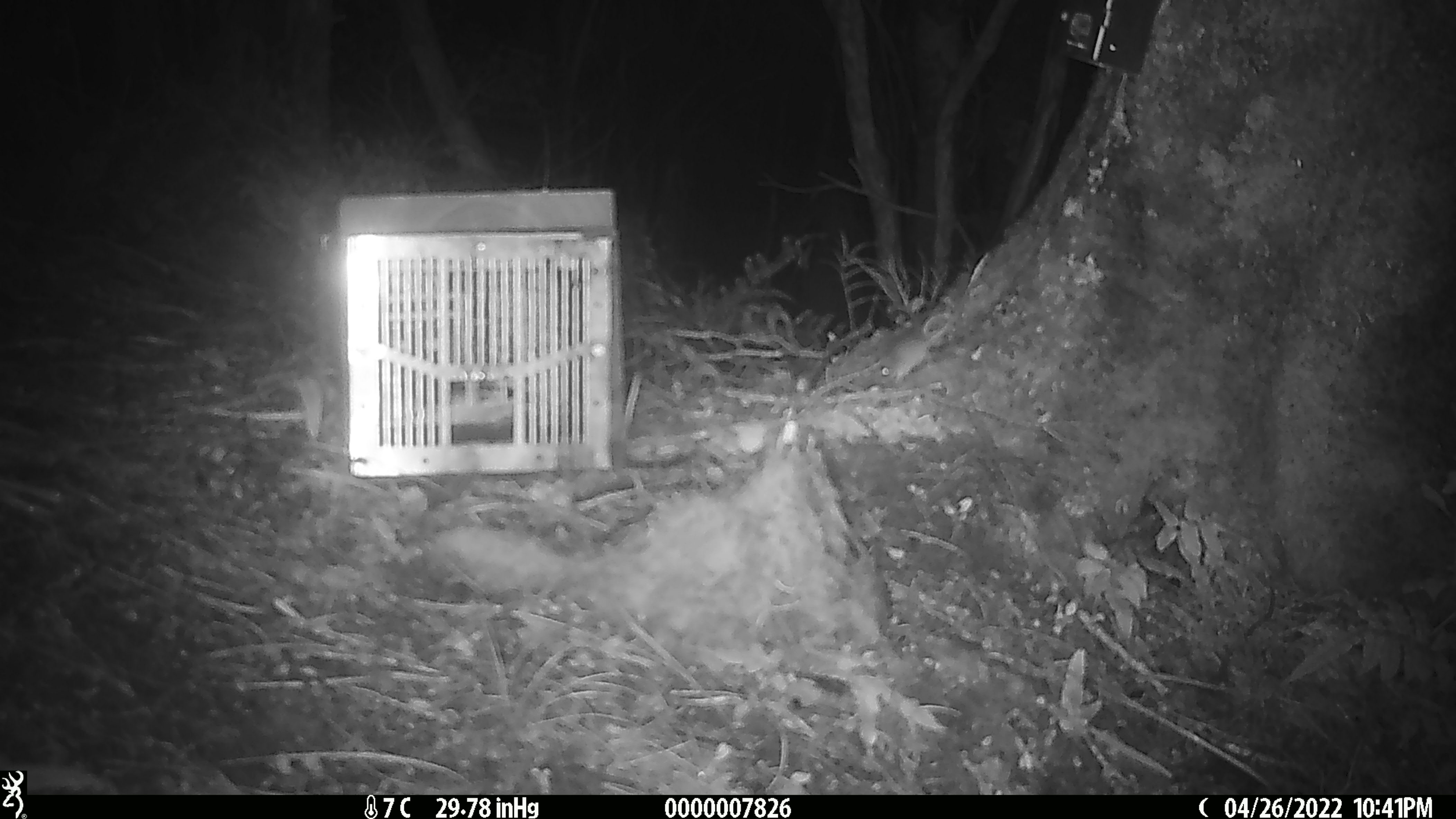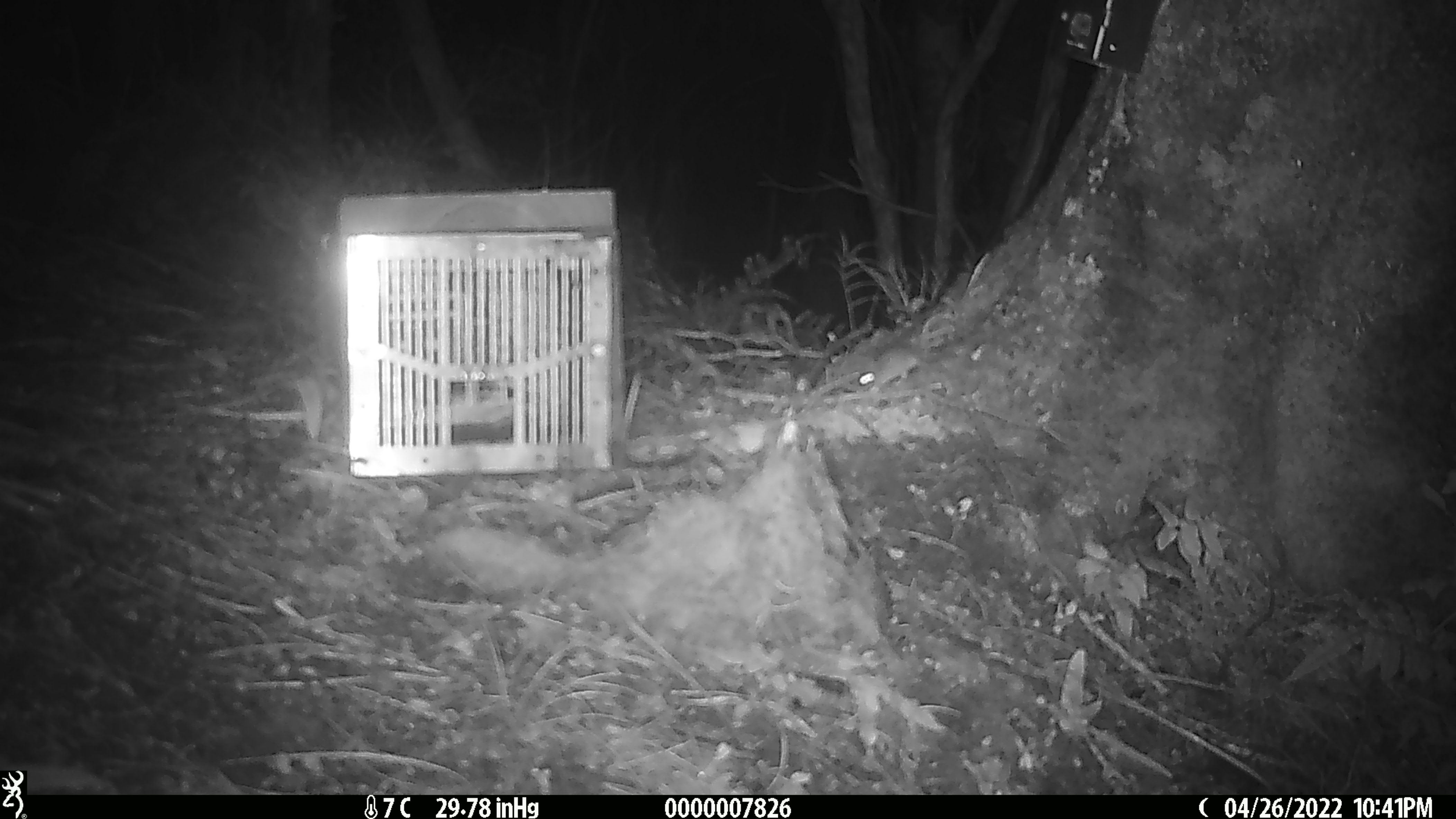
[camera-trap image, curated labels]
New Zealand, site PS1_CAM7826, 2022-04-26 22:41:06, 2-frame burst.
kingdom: Animalia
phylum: Chordata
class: Mammalia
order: Rodentia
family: Muridae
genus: Mus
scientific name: Mus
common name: mouse